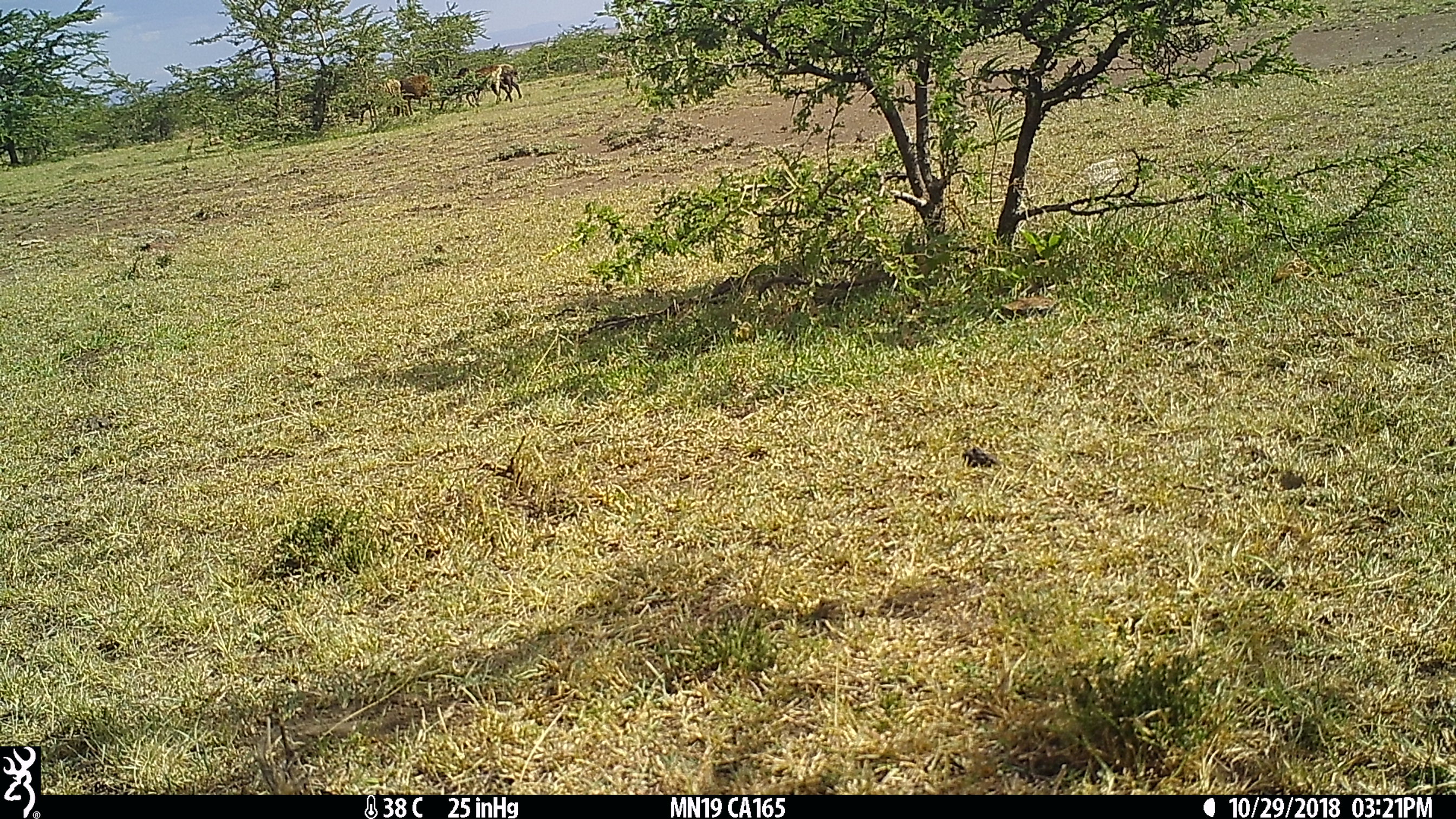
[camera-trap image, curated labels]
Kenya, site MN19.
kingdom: Animalia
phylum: Chordata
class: Mammalia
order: Artiodactyla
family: Bovidae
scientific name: Bovidae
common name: sheep or goat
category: shoat